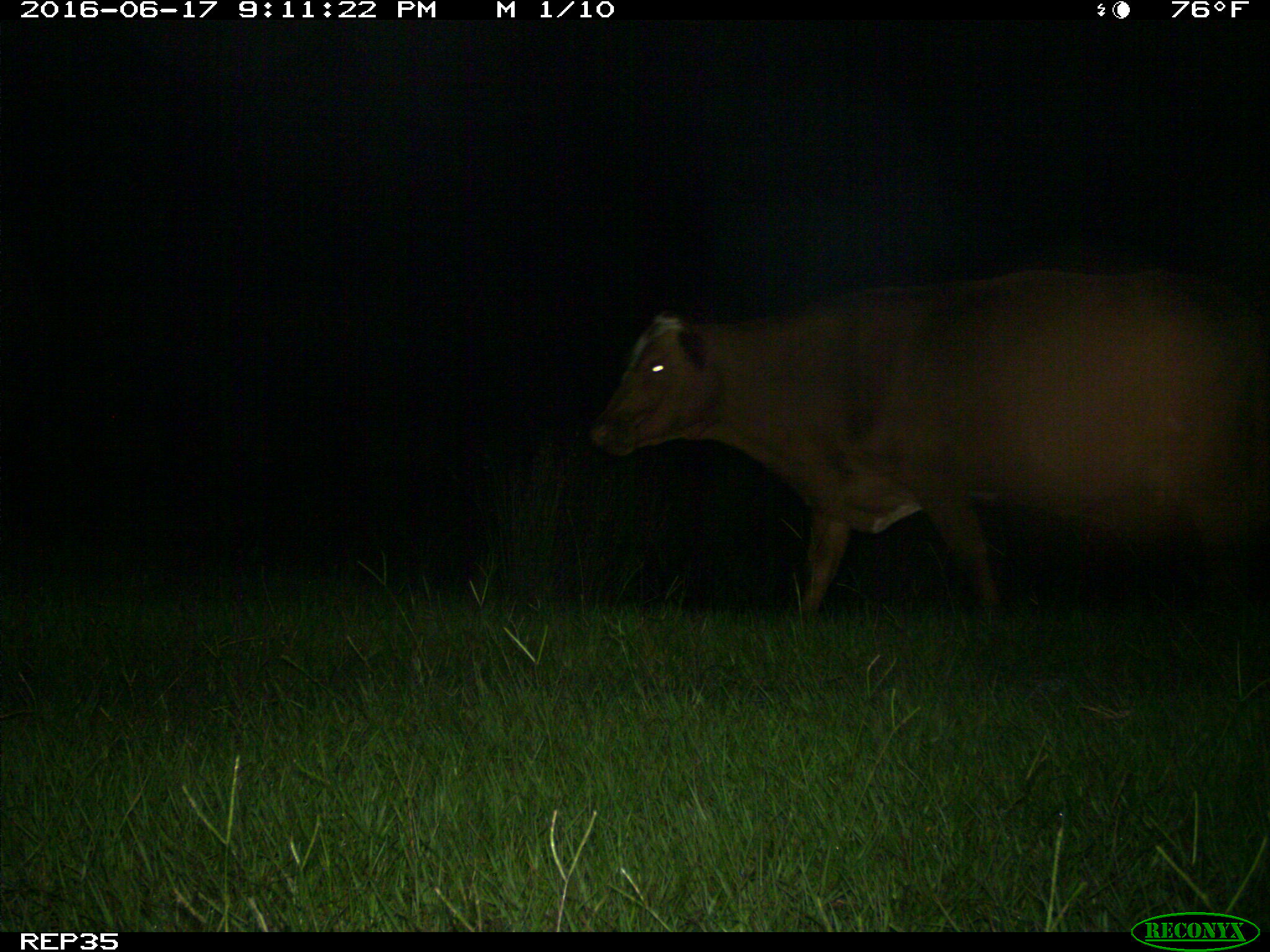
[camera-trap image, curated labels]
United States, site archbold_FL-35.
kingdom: Animalia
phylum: Chordata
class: Mammalia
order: Artiodactyla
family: Bovidae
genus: Bos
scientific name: Bos taurus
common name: domestic cow